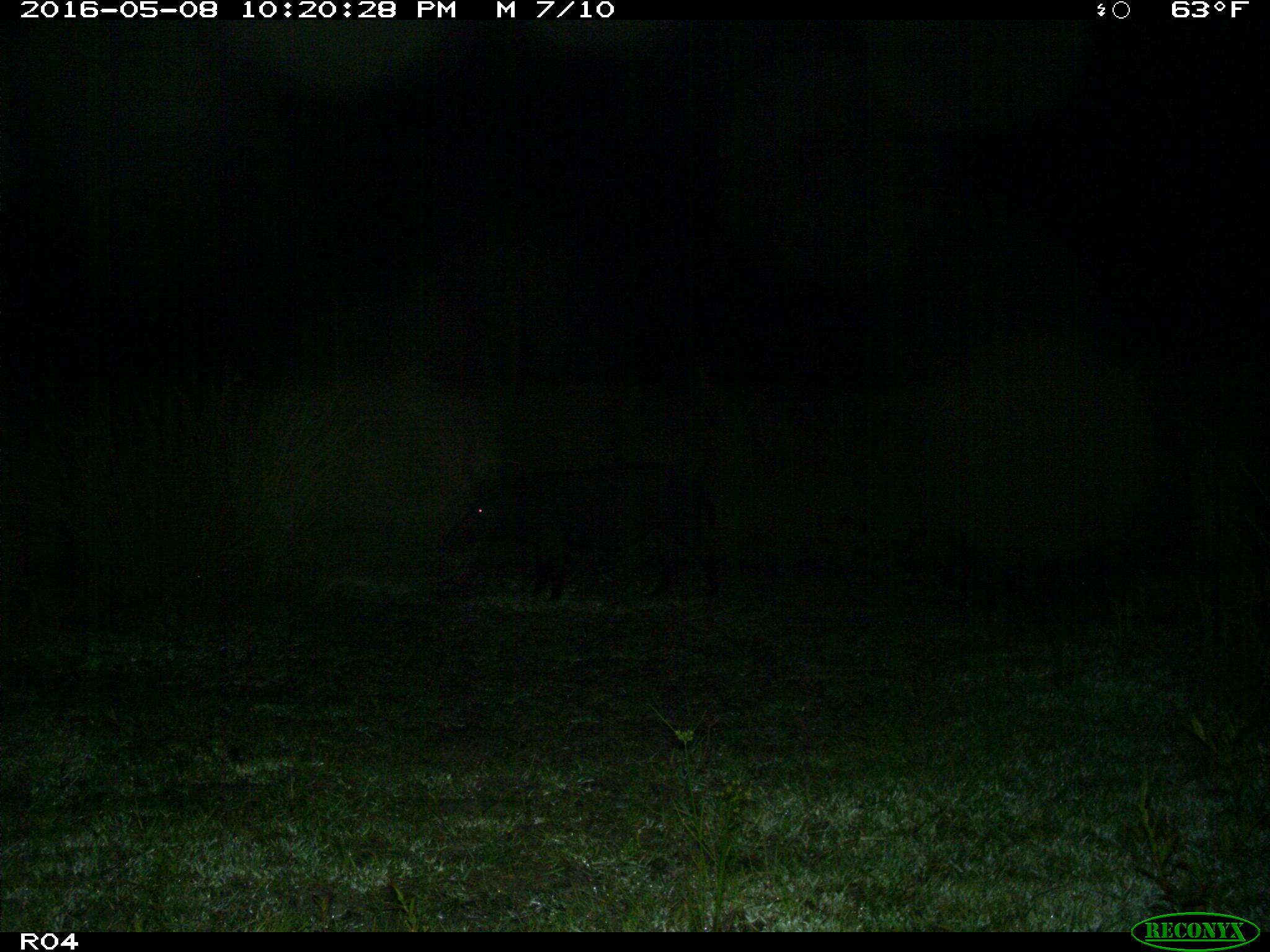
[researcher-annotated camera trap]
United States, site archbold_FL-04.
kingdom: Animalia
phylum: Chordata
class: Mammalia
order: Artiodactyla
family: Suidae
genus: Sus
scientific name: Sus scrofa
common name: wild boar